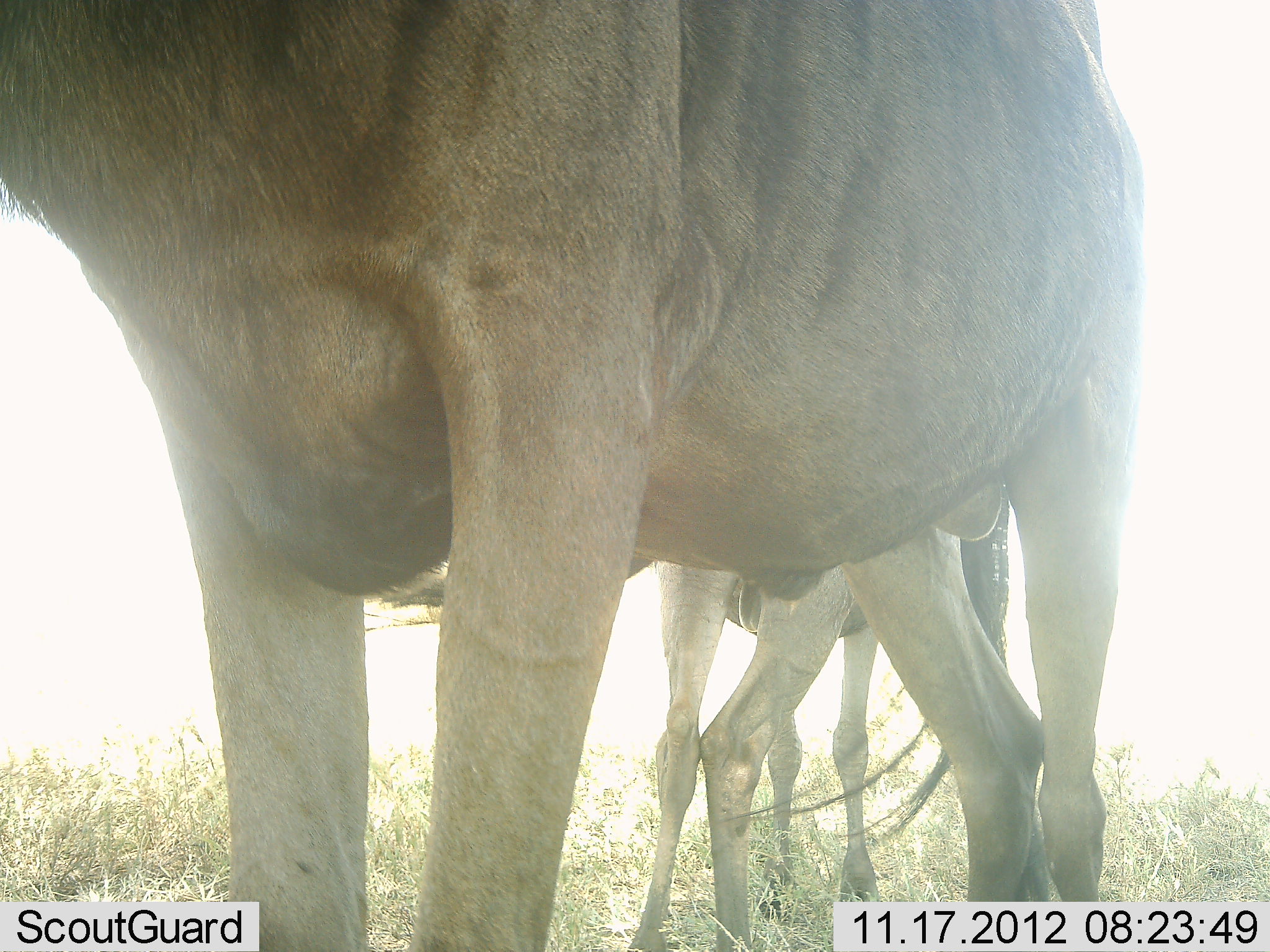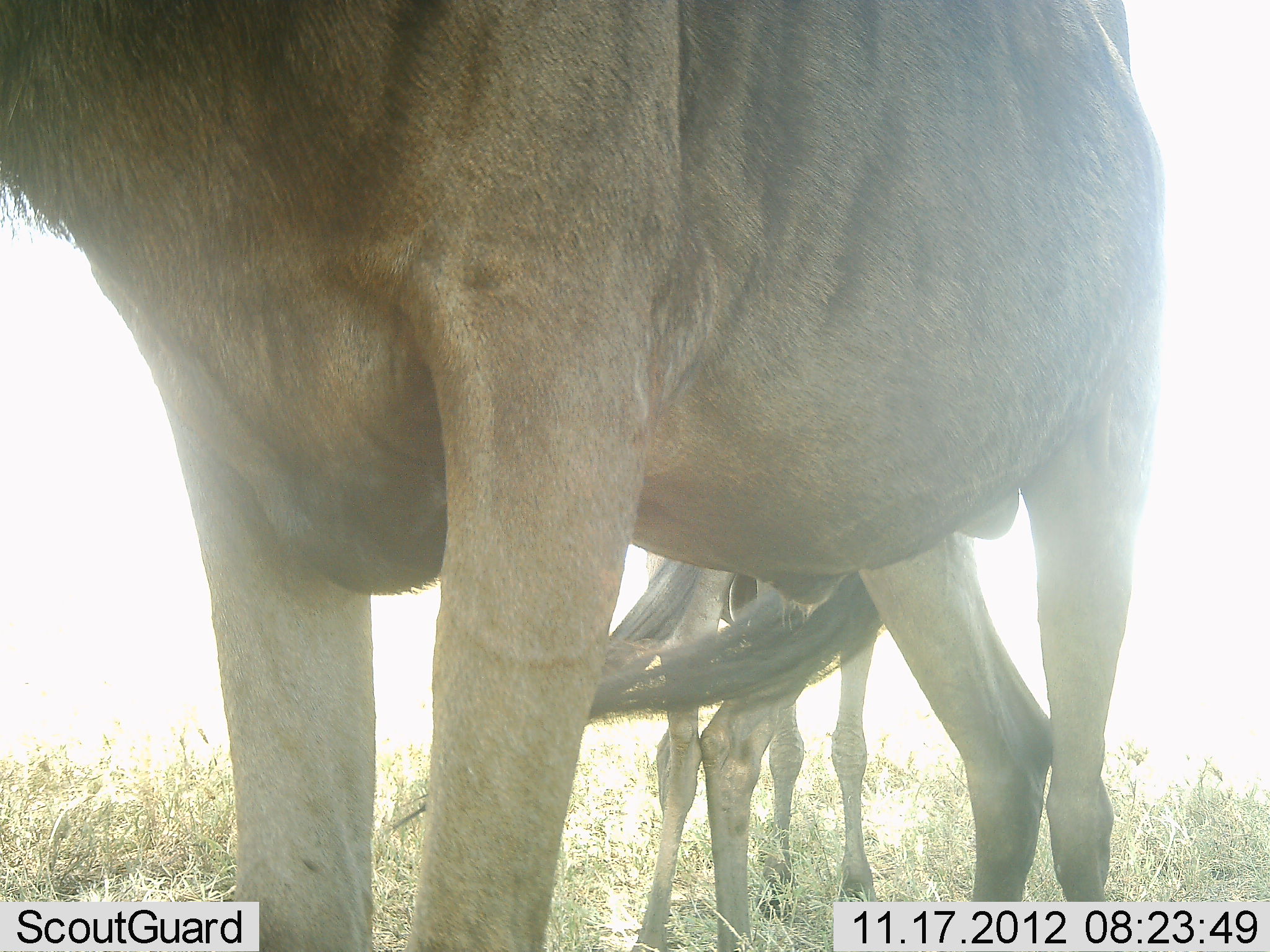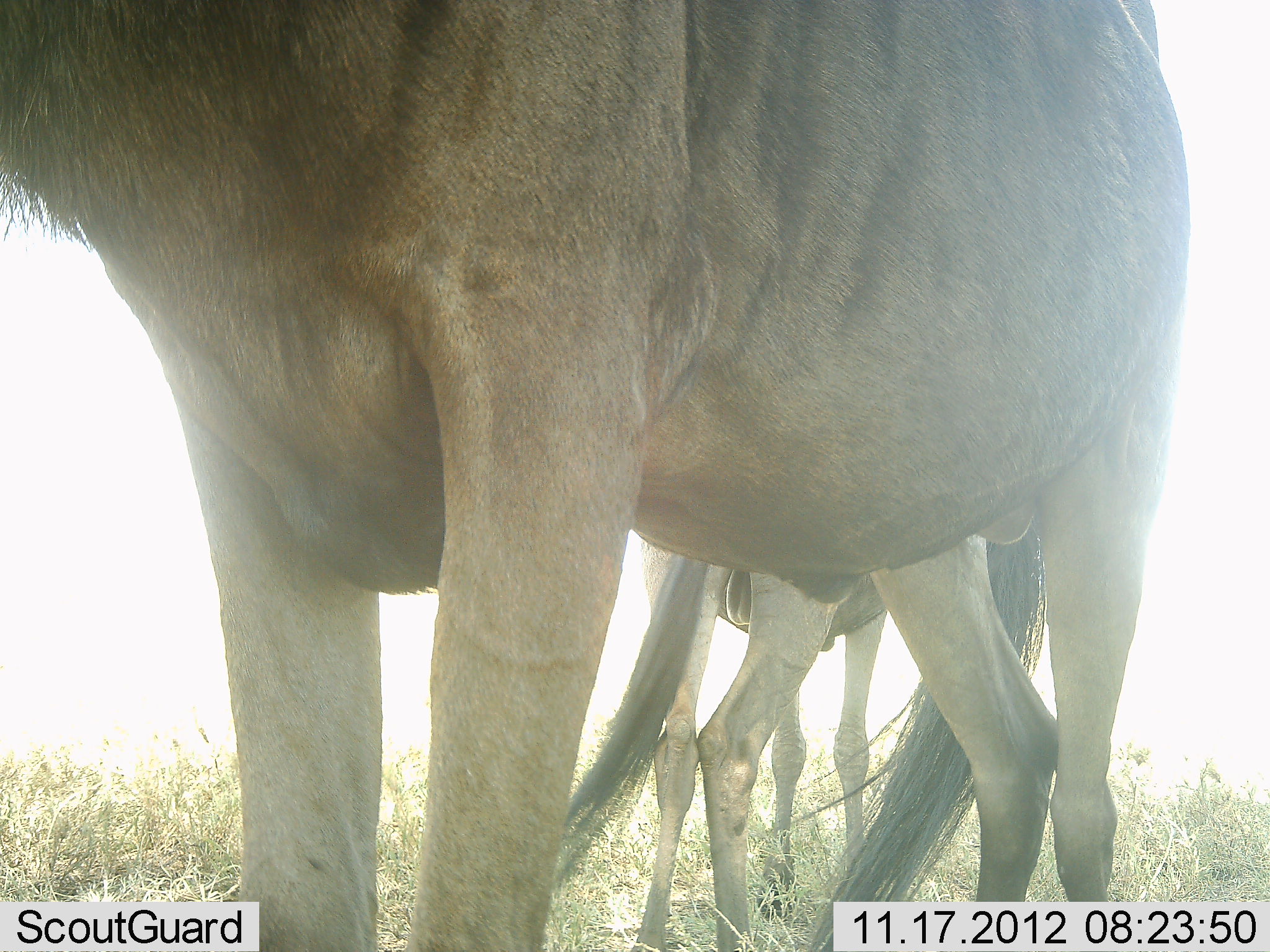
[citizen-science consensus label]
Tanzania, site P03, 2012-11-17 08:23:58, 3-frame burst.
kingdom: Animalia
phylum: Chordata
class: Mammalia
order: Artiodactyla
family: Bovidae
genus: Connochaetes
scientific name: Connochaetes taurinus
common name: blue wildebeest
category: wildebeest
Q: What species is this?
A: Wildebeest (blue wildebeest) (Connochaetes taurinus).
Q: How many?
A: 2.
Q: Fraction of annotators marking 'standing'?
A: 100%.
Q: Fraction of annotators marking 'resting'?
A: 0%.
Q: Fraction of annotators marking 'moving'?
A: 0%.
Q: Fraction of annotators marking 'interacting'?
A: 0%.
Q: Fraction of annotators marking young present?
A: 30%.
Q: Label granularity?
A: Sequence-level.